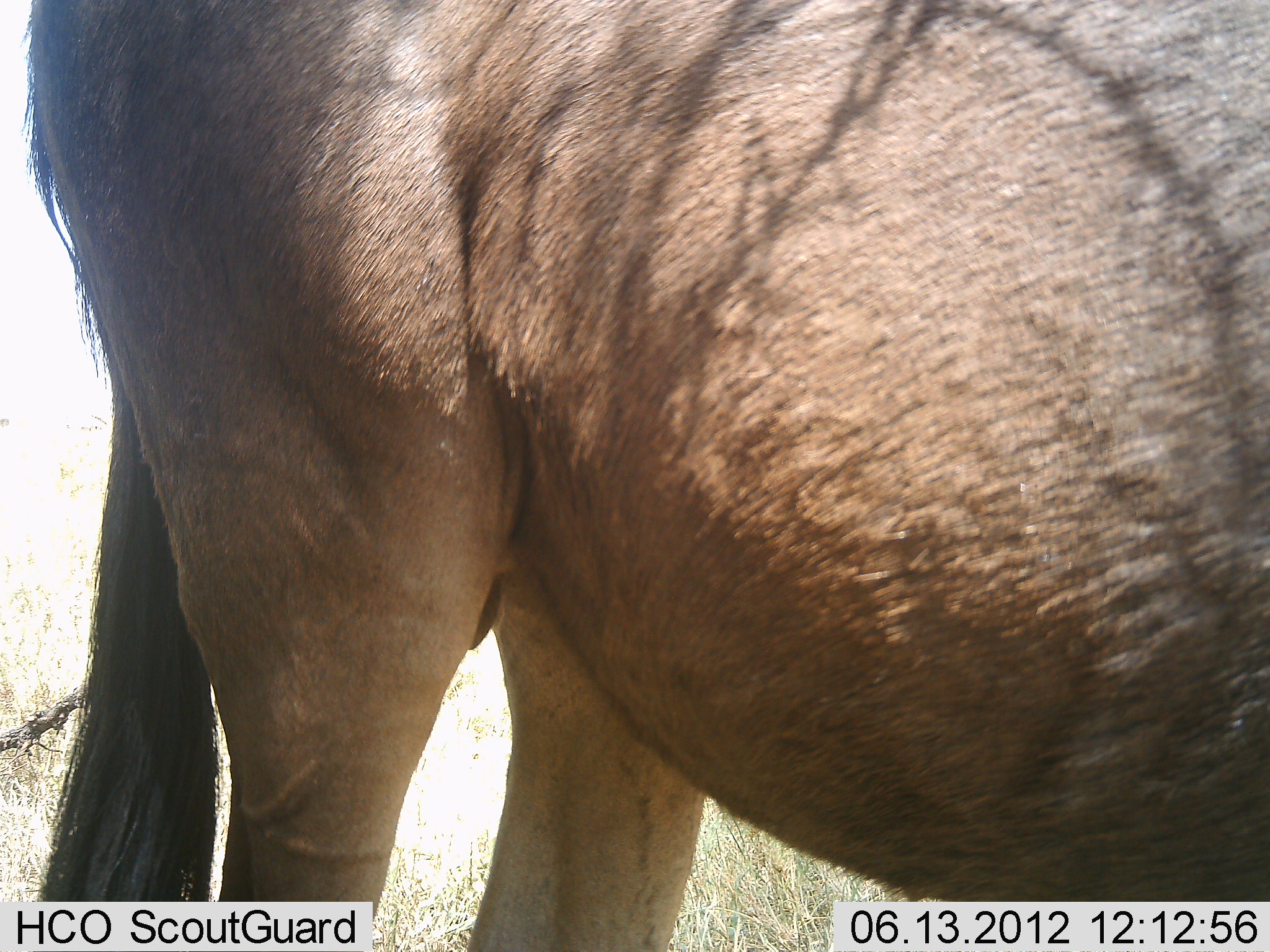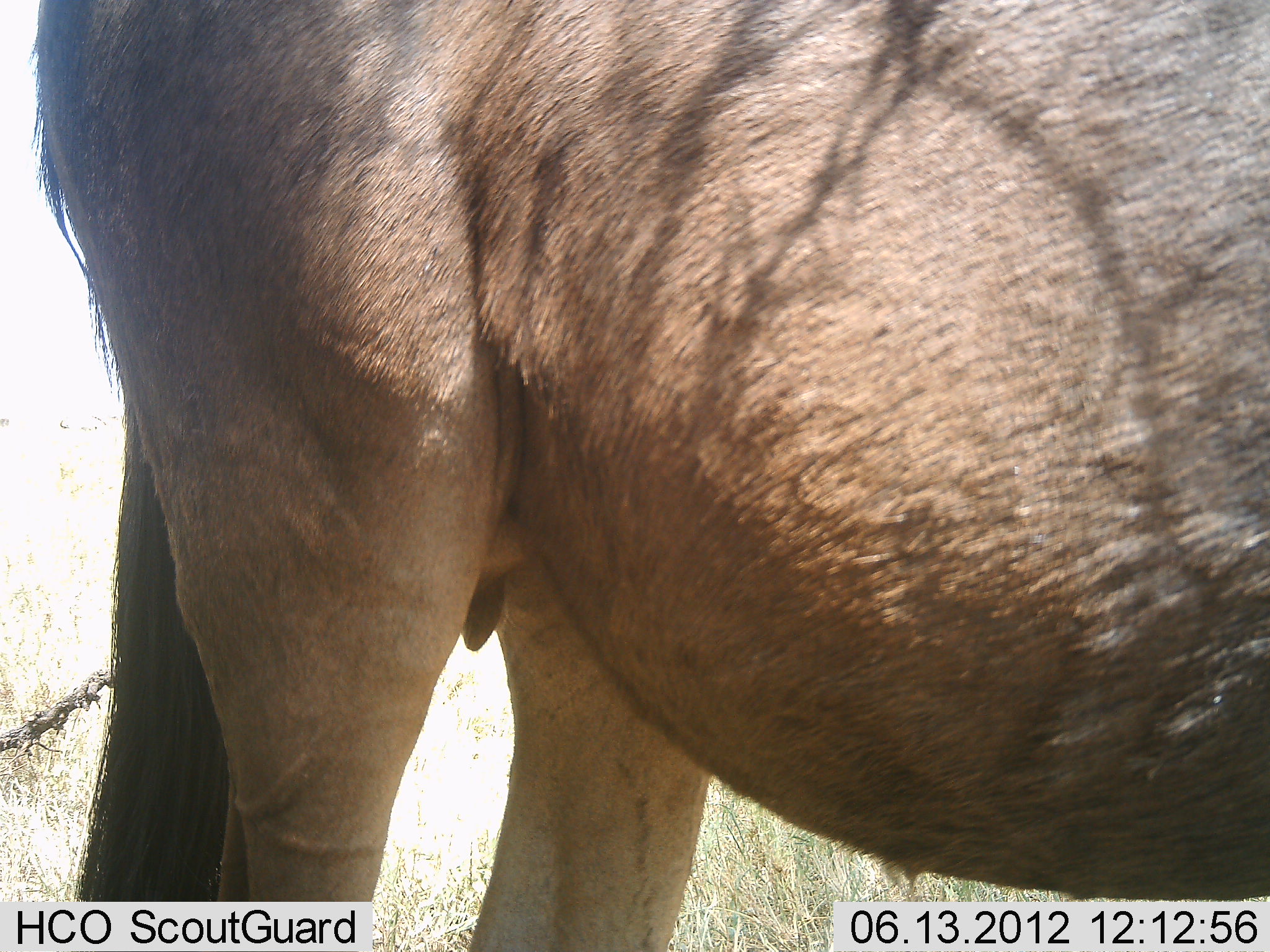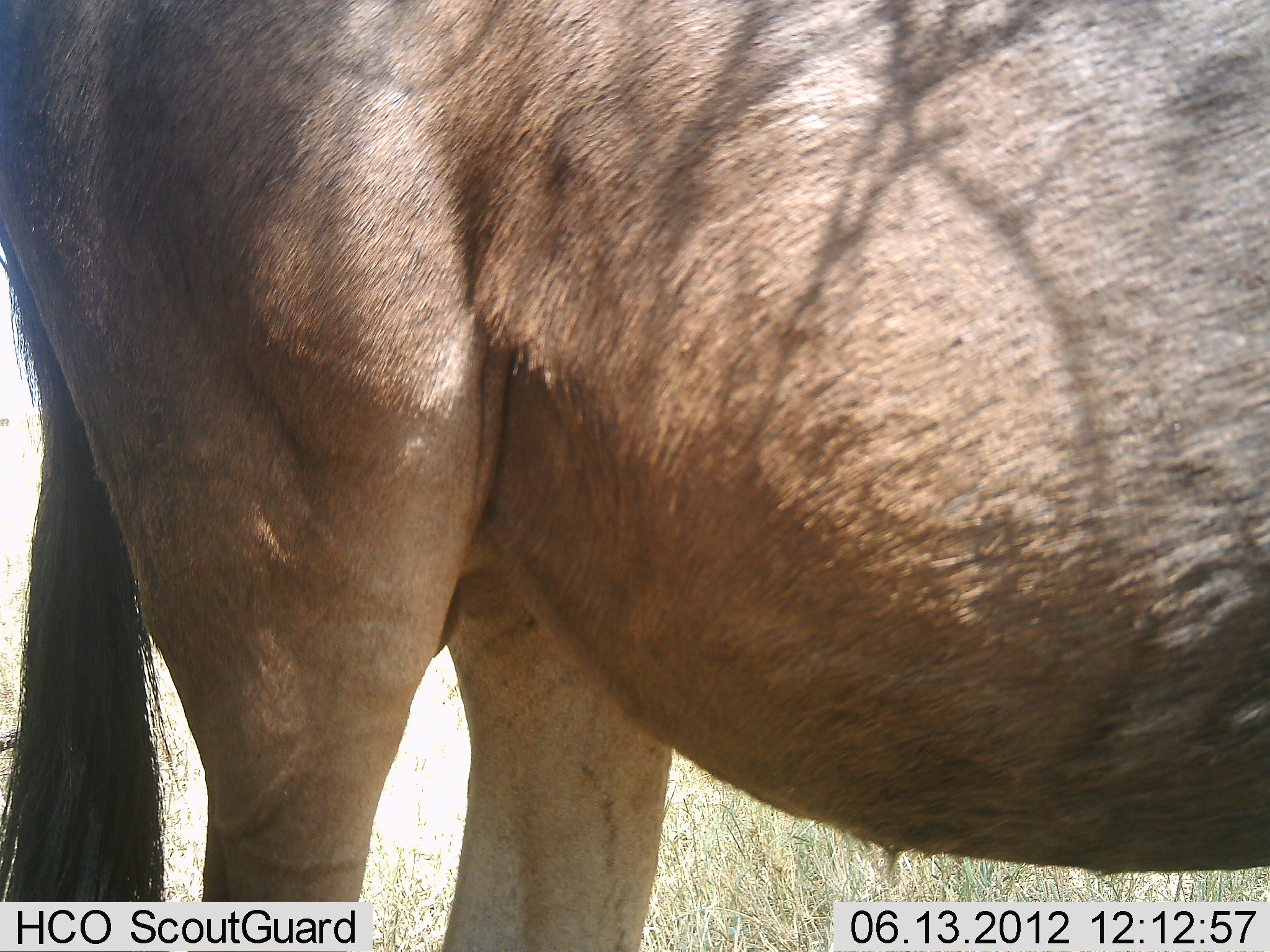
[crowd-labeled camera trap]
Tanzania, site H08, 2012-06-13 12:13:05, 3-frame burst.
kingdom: Animalia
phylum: Chordata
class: Mammalia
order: Artiodactyla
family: Bovidae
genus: Connochaetes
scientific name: Connochaetes taurinus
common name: blue wildebeest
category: wildebeest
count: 1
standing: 100%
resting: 0%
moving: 0%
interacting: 0%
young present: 0%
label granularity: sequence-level